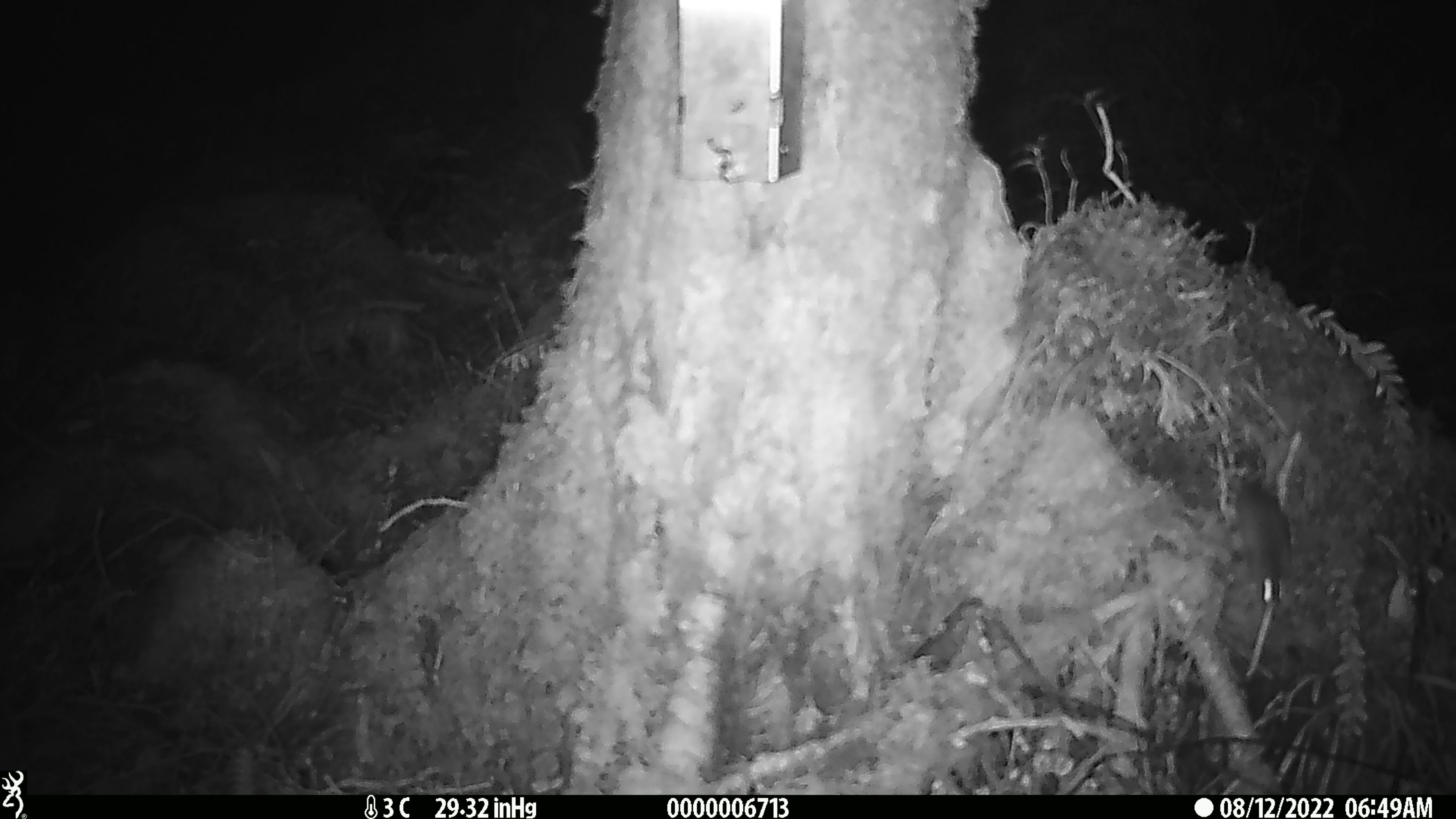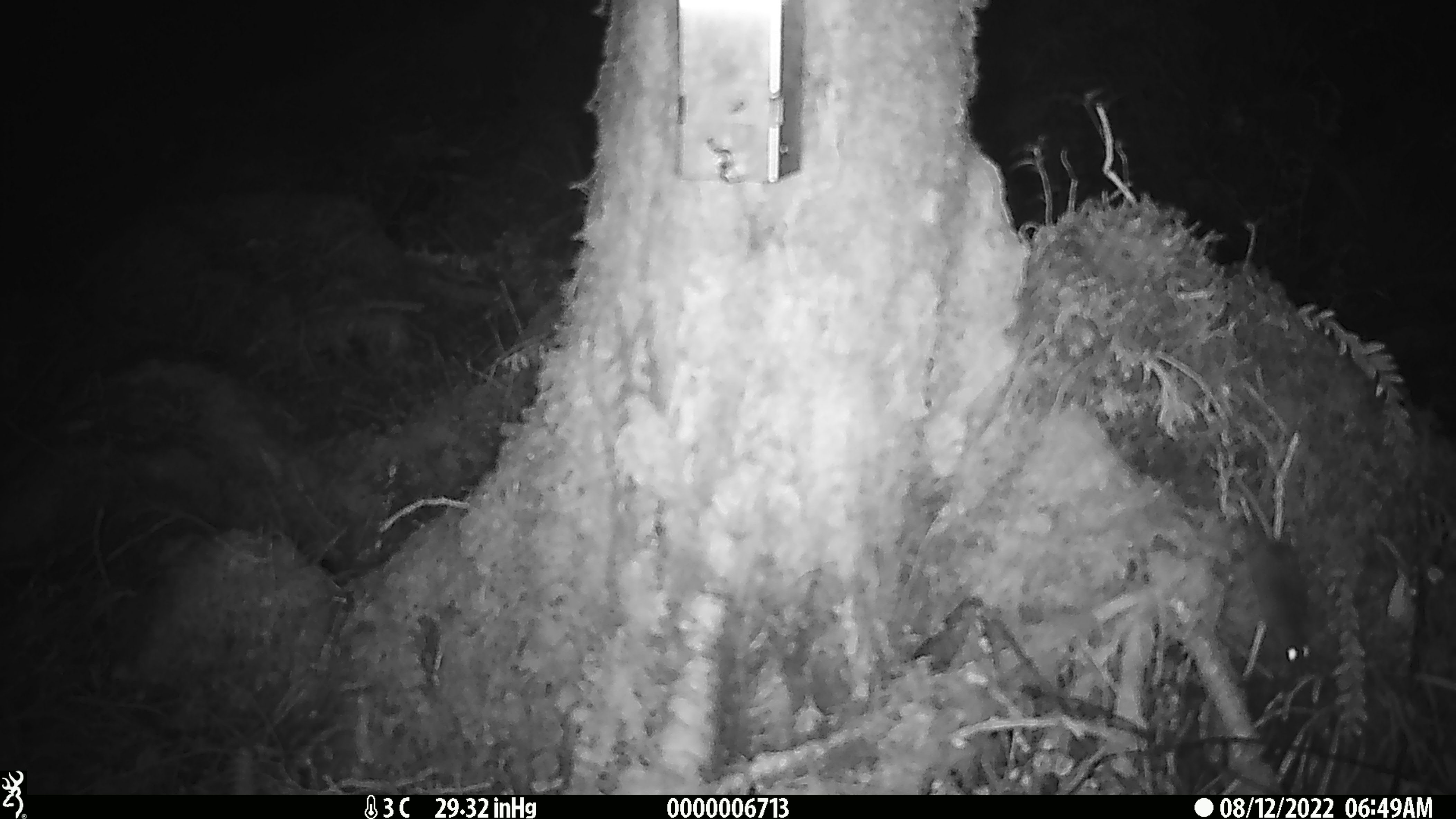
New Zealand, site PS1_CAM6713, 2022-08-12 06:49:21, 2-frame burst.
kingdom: Animalia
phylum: Chordata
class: Mammalia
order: Rodentia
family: Muridae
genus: Mus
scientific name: Mus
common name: mouse